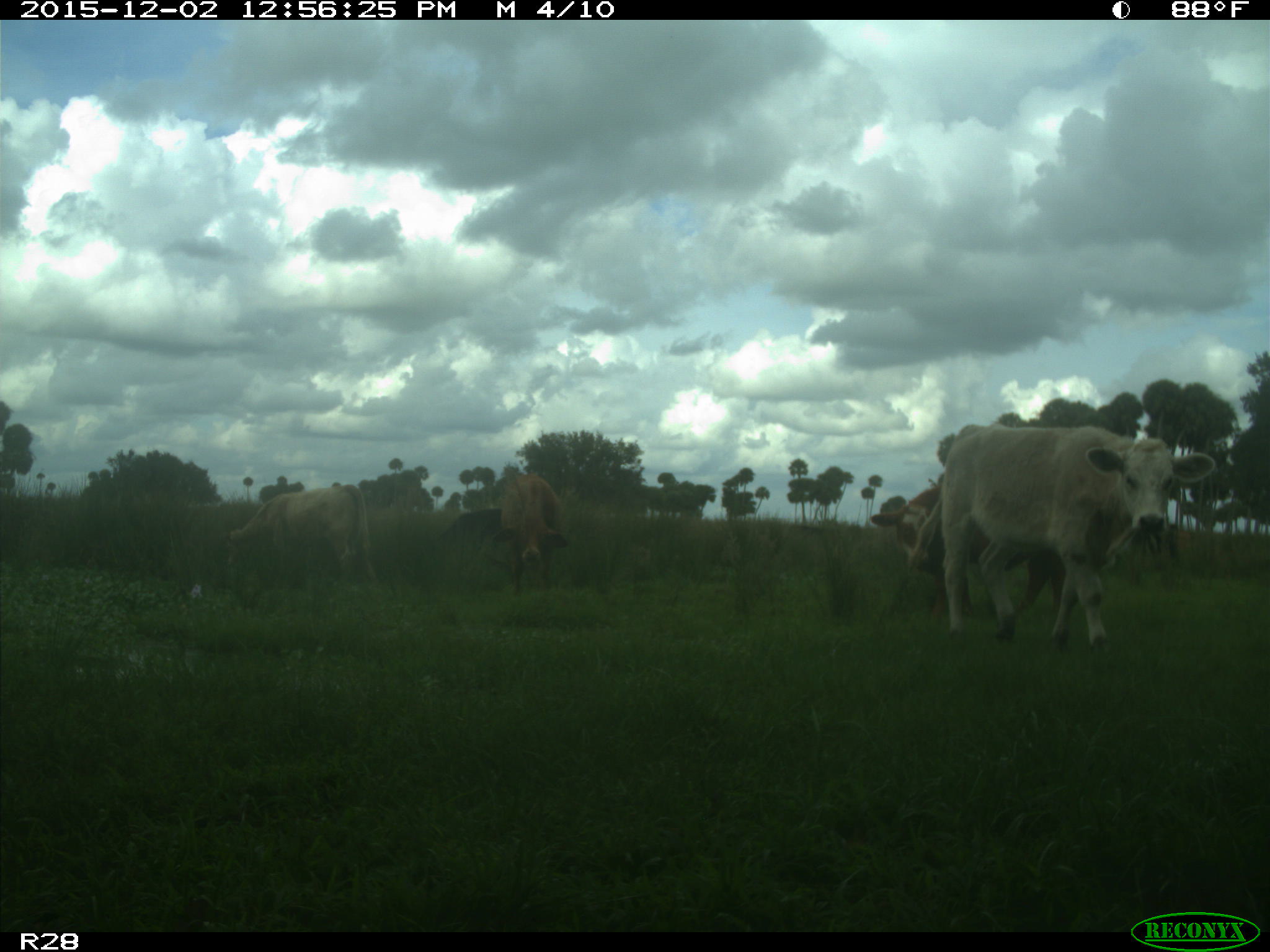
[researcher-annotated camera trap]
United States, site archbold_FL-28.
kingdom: Animalia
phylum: Chordata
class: Mammalia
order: Artiodactyla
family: Bovidae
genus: Bos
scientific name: Bos taurus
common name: domestic cow